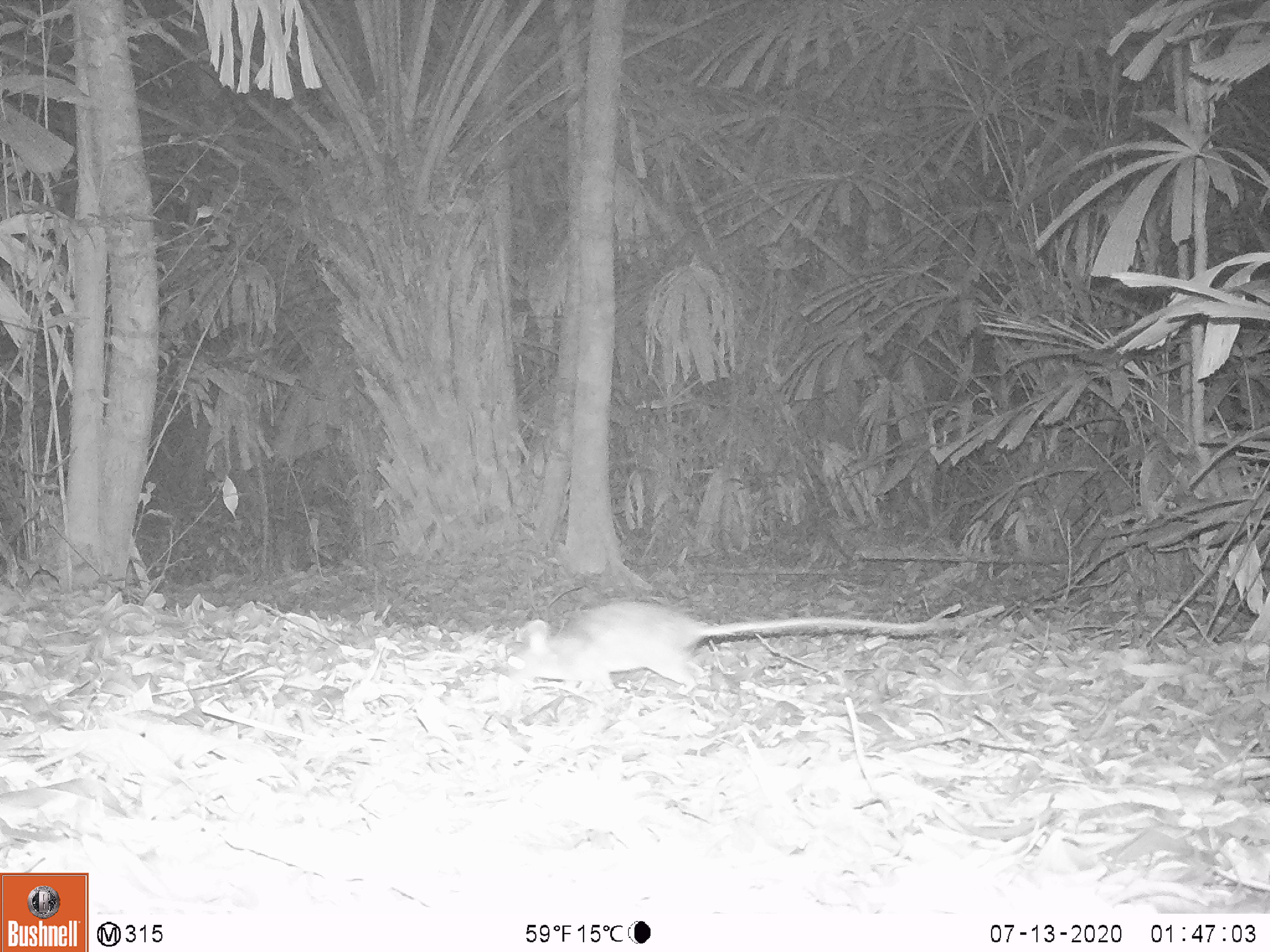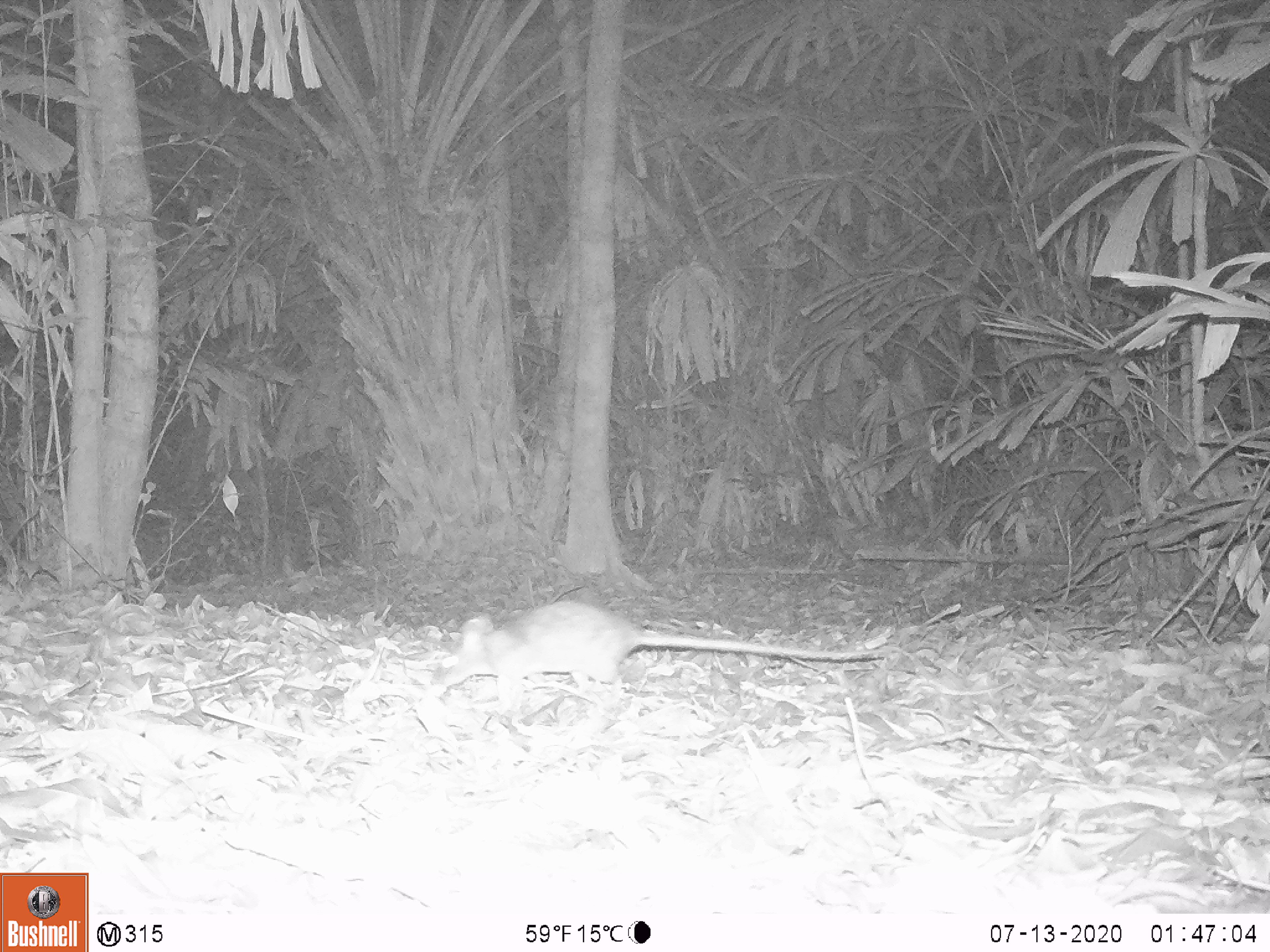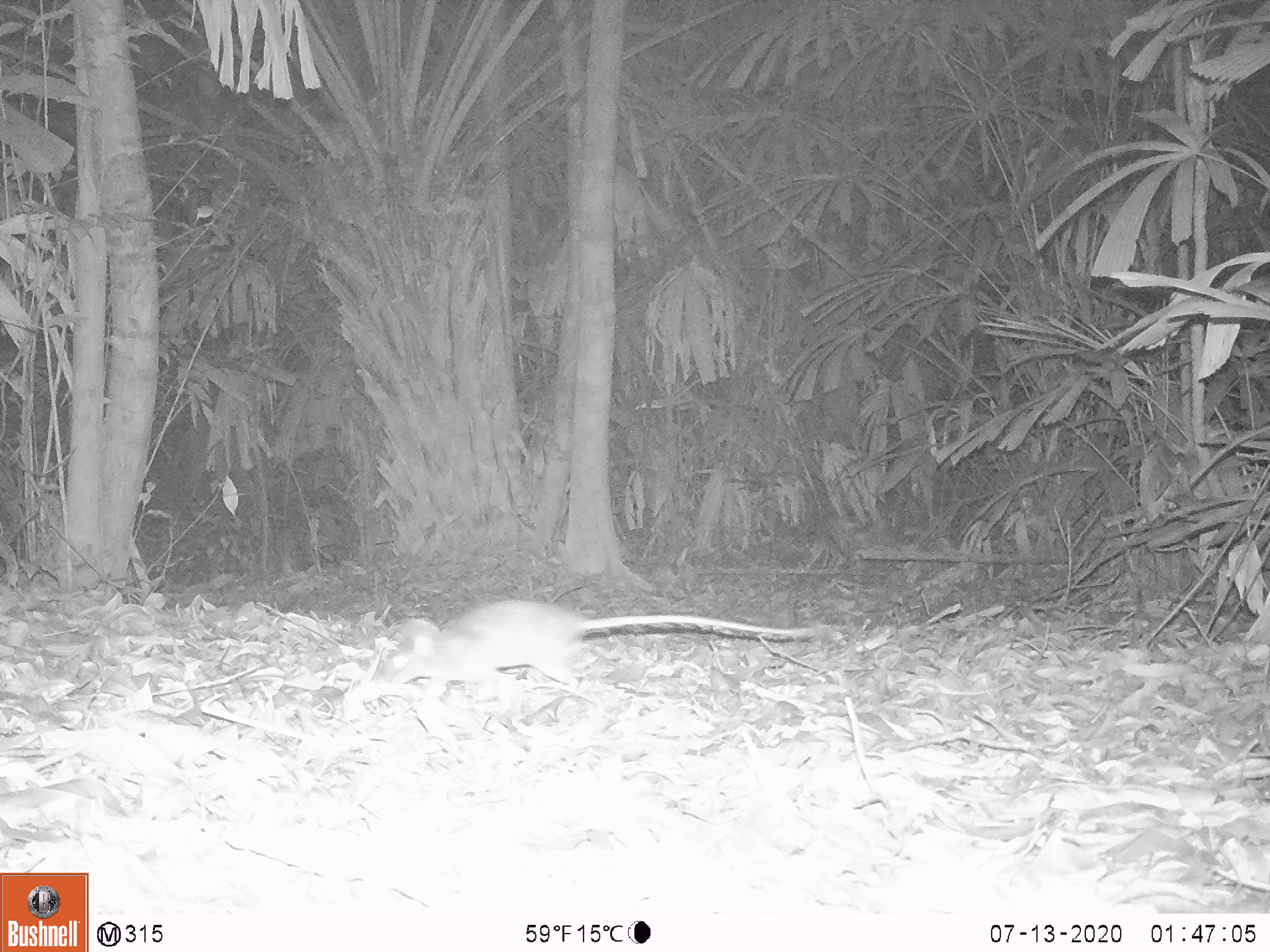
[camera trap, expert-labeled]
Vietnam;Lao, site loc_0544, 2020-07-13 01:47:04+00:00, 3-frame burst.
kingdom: Animalia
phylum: Chordata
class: Mammalia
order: Rodentia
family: Muridae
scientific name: Muridae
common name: old-world mice and rats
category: unidentified murid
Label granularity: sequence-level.